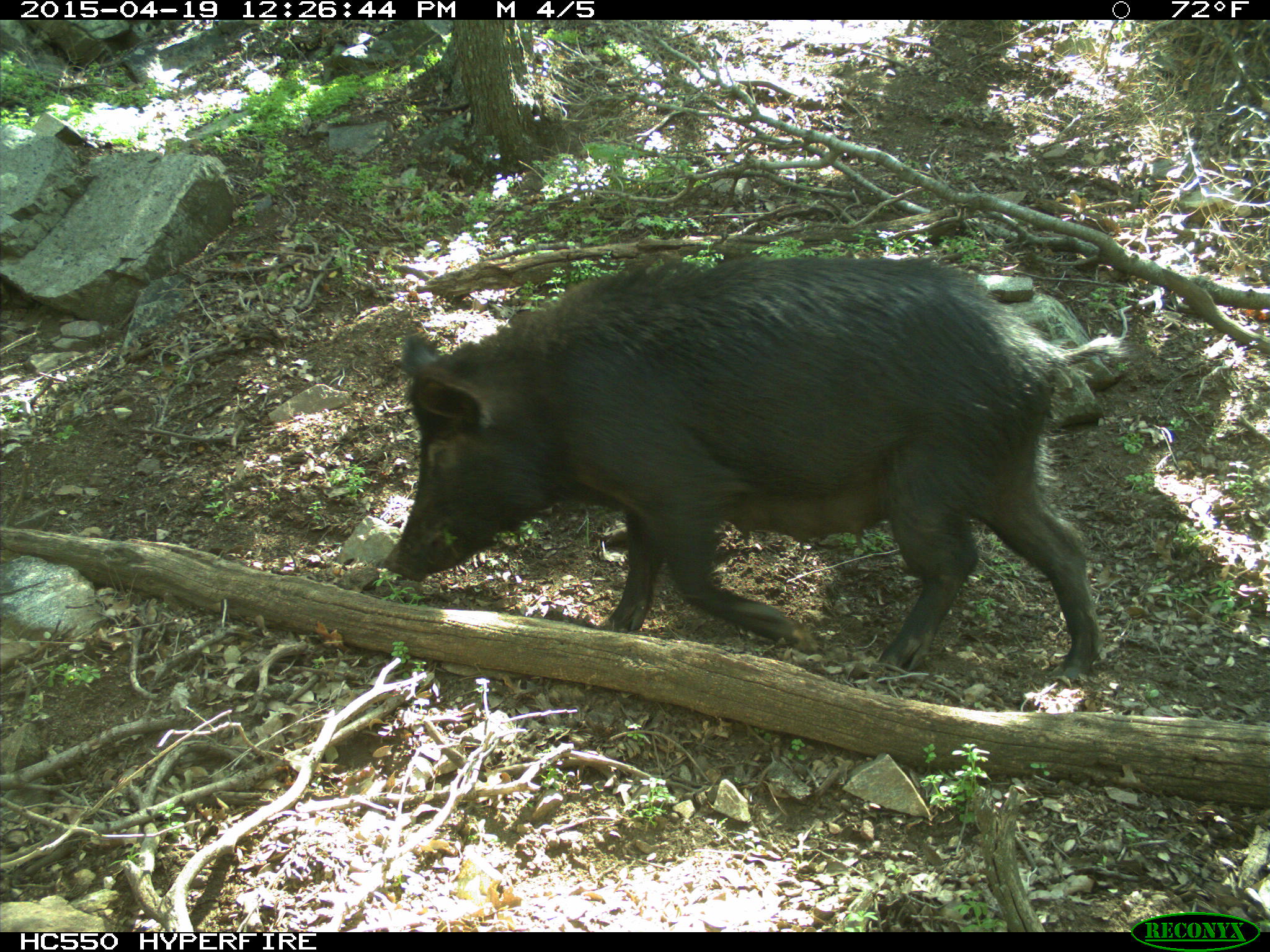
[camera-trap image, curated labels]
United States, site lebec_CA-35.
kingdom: Animalia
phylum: Chordata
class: Mammalia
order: Artiodactyla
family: Suidae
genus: Sus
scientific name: Sus scrofa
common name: wild boar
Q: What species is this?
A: Sus scrofa (wild boar).